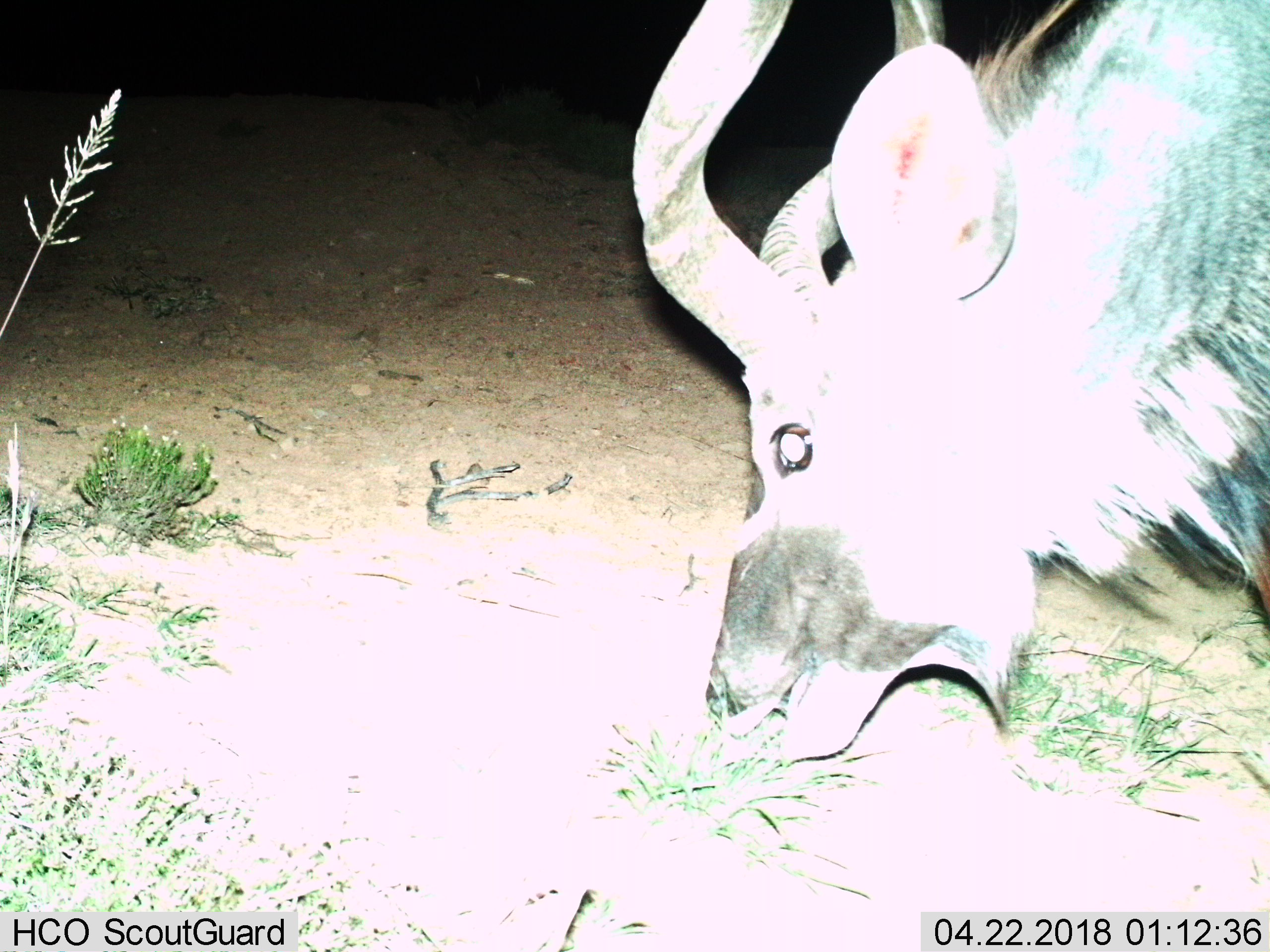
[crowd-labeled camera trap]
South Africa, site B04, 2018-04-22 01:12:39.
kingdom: Animalia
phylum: Chordata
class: Mammalia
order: Artiodactyla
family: Bovidae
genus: Tragelaphus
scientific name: Tragelaphus strepsiceros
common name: greater kudu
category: kudu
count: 1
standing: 0%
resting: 0%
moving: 0%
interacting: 0%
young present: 0%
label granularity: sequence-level